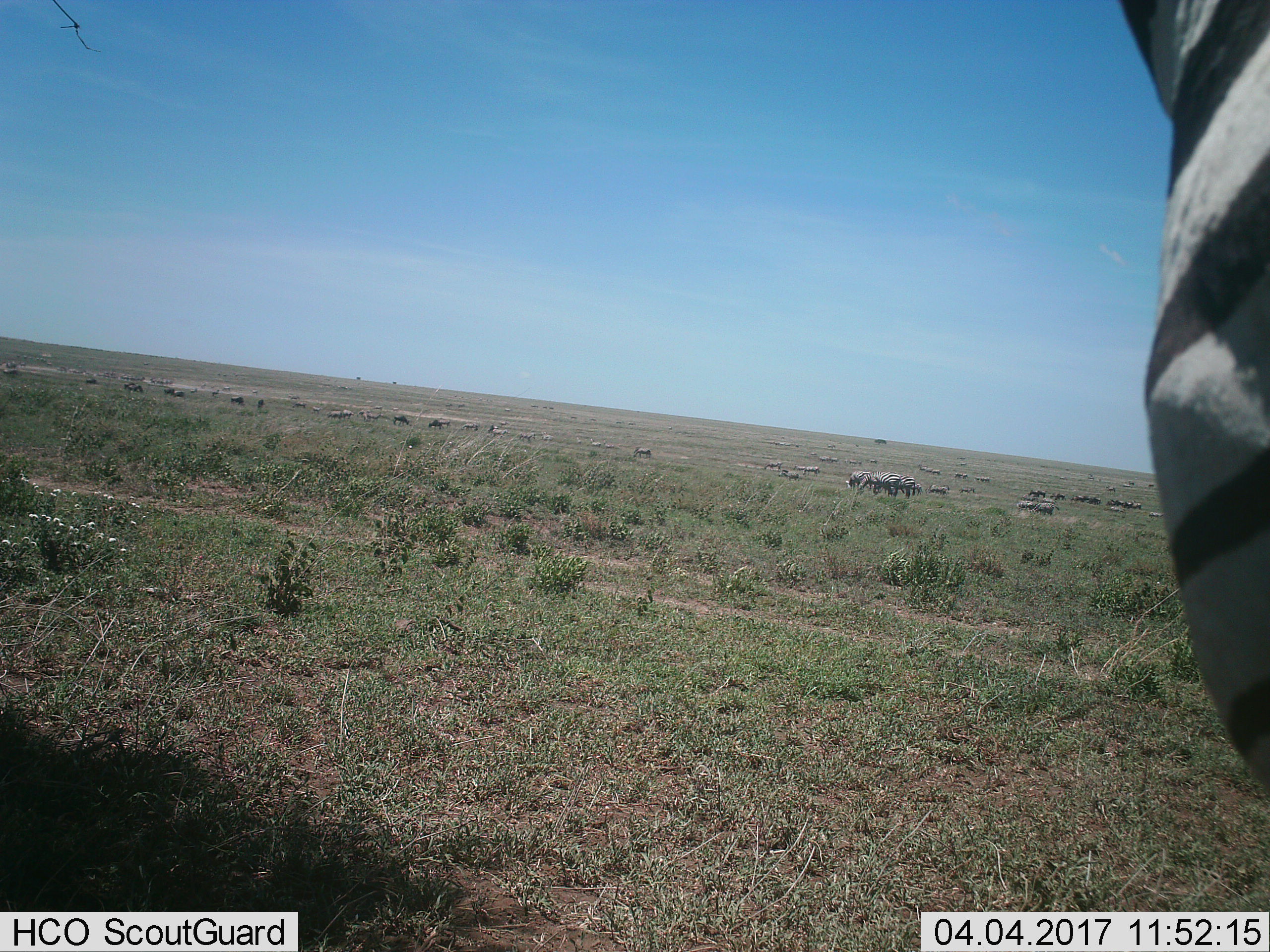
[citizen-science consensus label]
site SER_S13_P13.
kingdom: Animalia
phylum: Chordata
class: Mammalia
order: Perissodactyla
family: Equidae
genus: Equus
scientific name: Equus quagga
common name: plains zebra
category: zebraplains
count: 11-50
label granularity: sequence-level